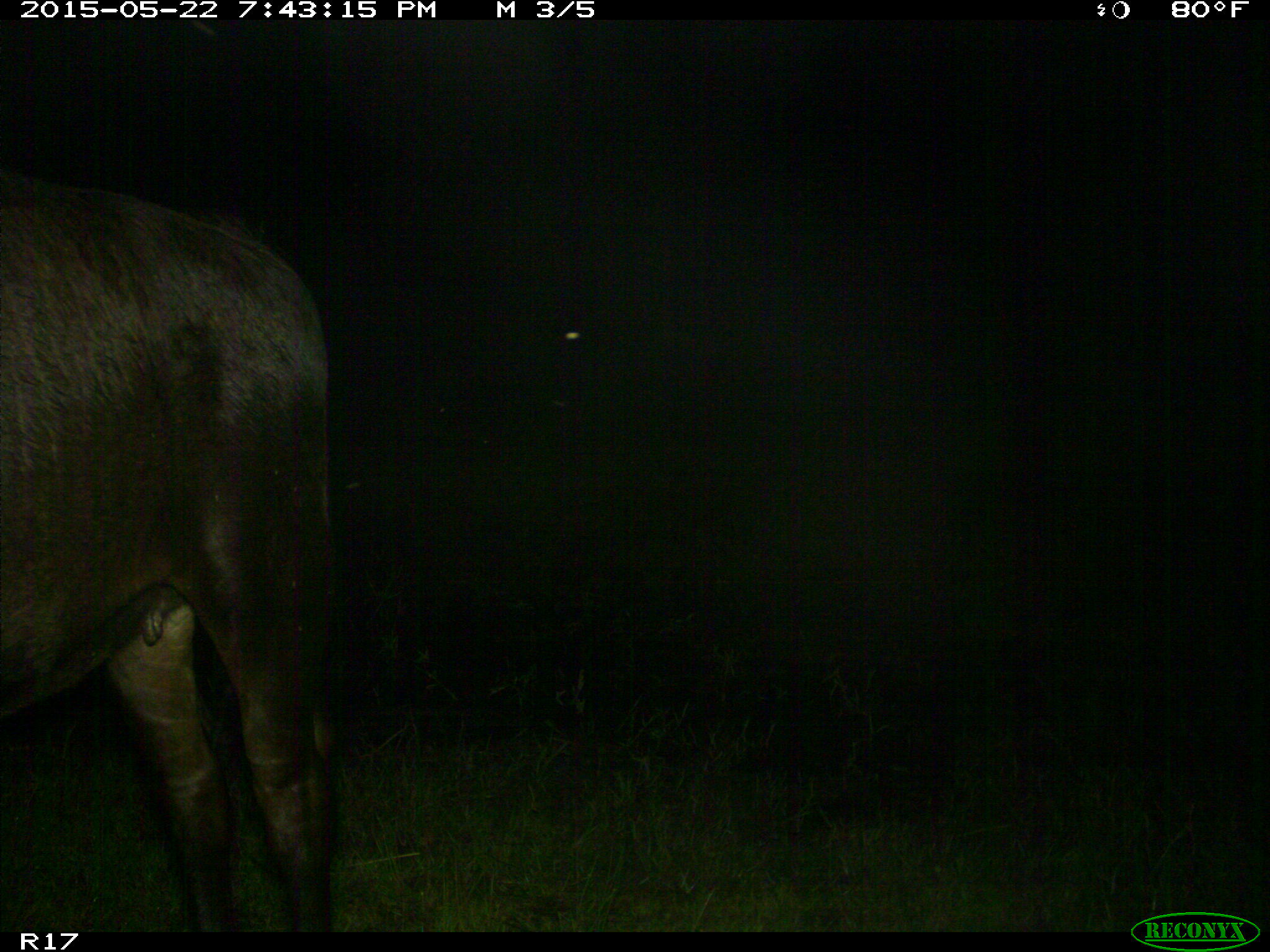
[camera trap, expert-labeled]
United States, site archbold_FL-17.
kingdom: Animalia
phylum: Chordata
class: Mammalia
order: Artiodactyla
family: Bovidae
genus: Bos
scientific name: Bos taurus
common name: domestic cow